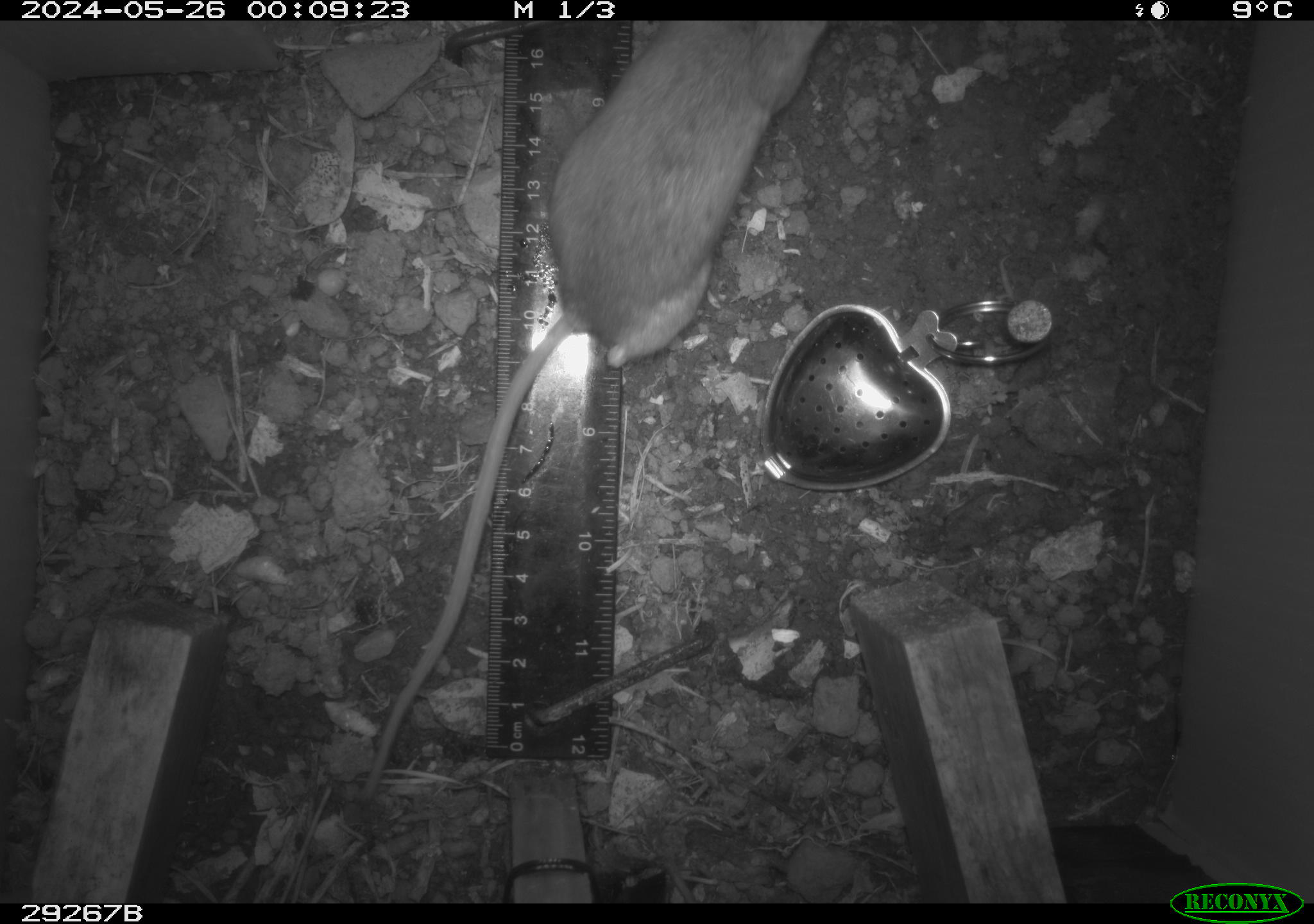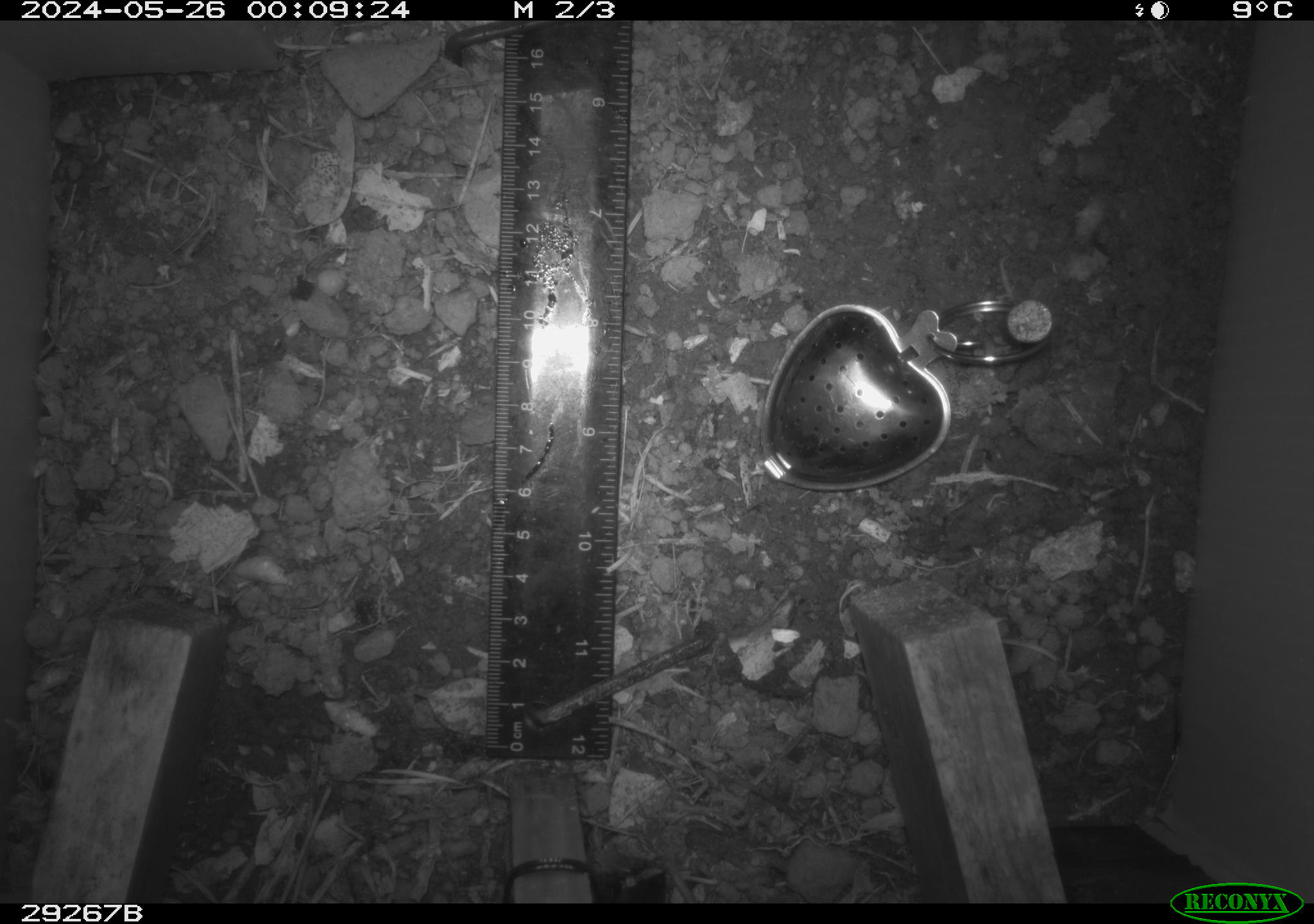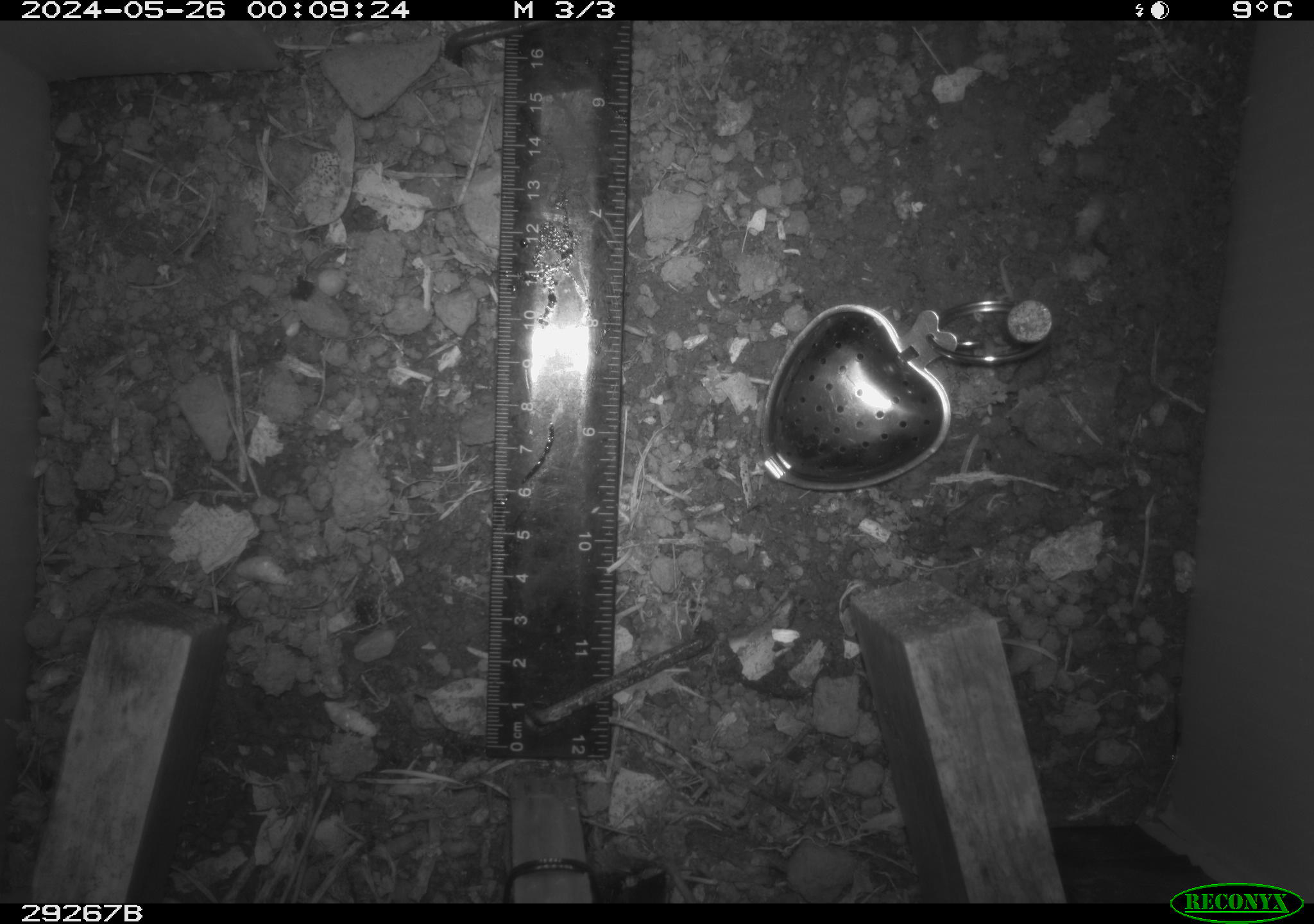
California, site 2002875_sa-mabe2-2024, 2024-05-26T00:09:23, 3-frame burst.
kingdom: Animalia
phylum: Chordata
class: Mammalia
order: Rodentia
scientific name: Rodentia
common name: mouse species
Mouse species (Rodentia).